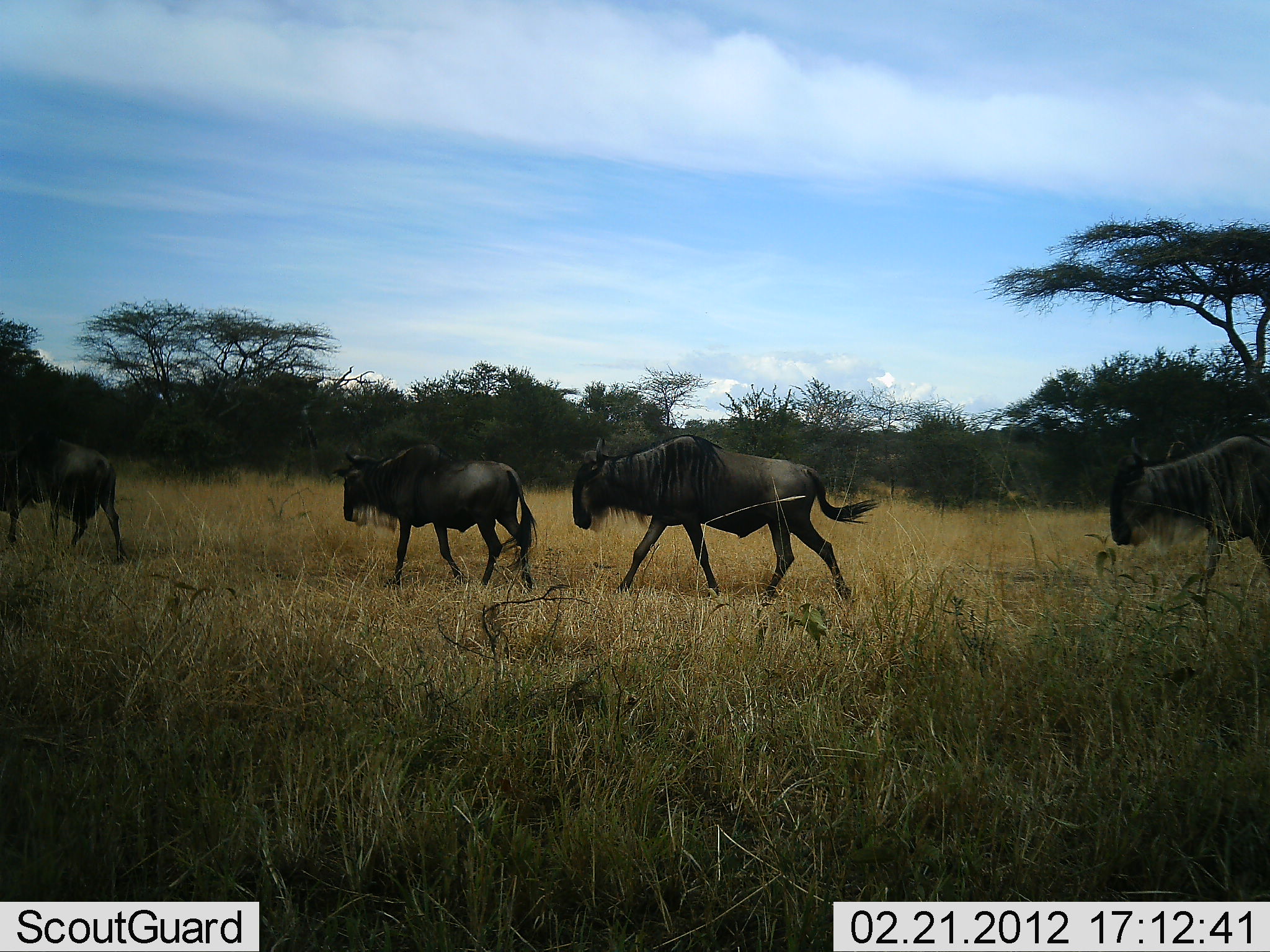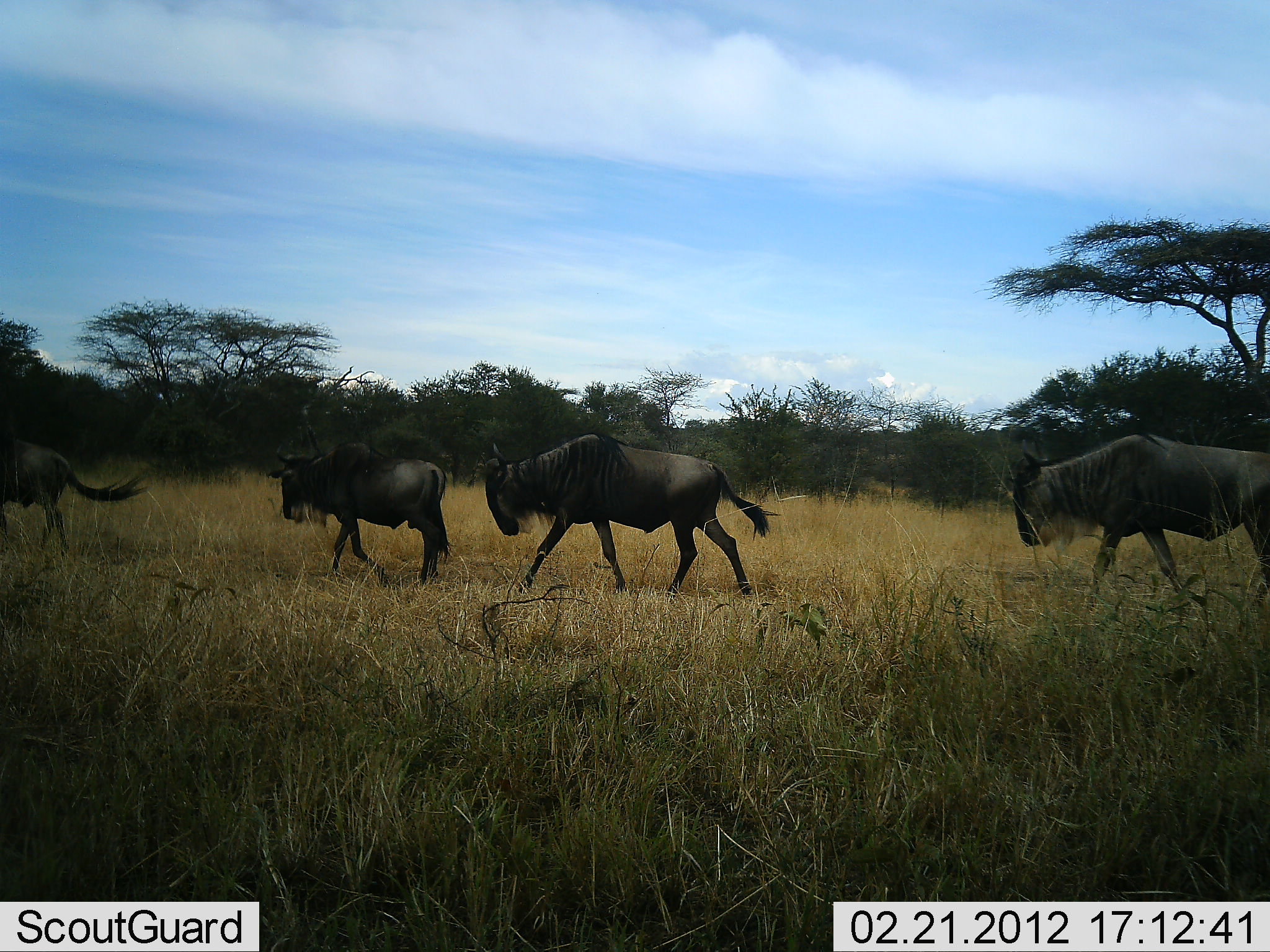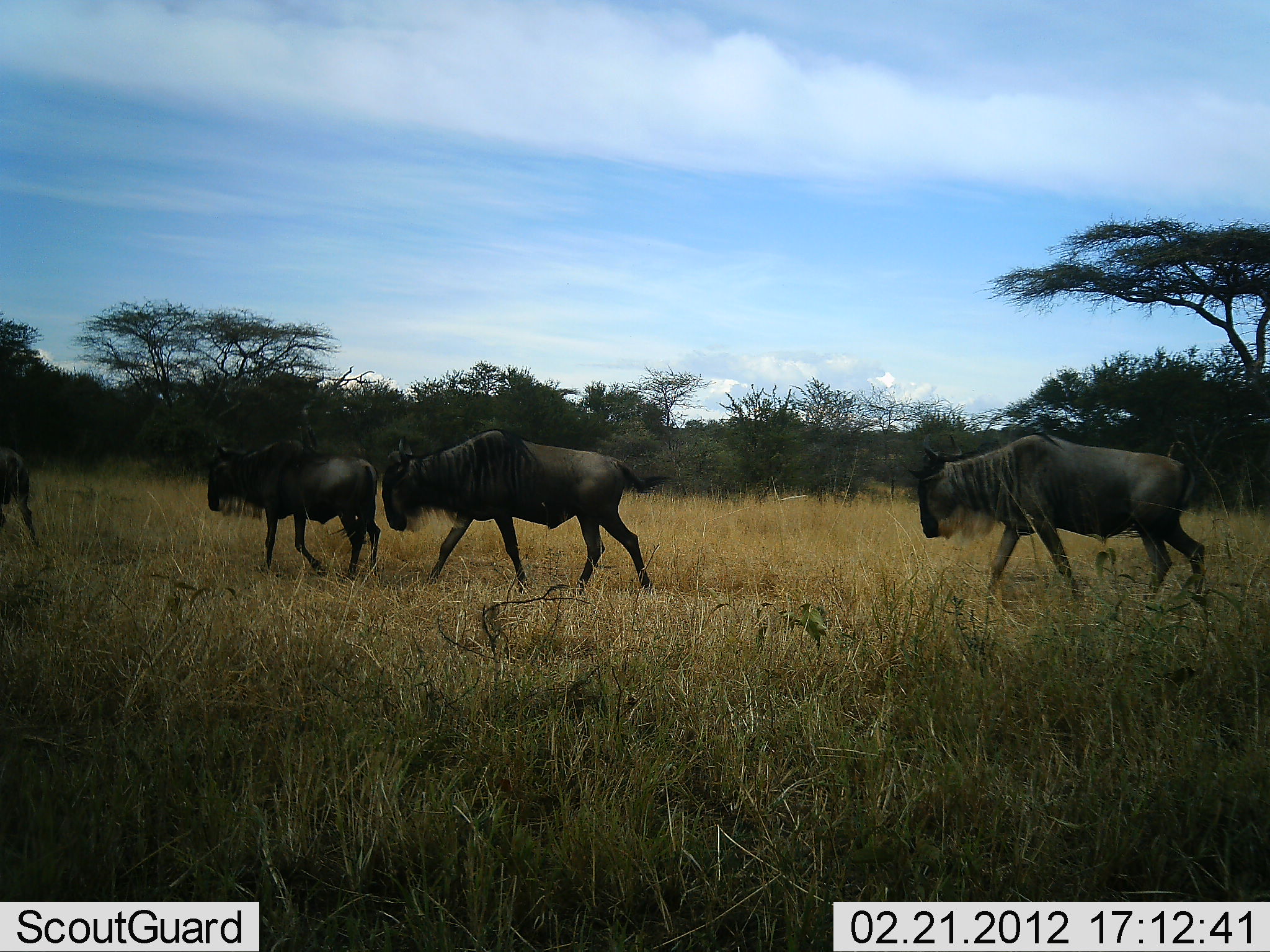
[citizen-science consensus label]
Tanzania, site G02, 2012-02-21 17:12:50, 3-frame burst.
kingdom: Animalia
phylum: Chordata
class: Mammalia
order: Artiodactyla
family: Bovidae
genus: Connochaetes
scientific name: Connochaetes taurinus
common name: blue wildebeest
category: wildebeest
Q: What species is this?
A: Wildebeest (blue wildebeest) (Connochaetes taurinus).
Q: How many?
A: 4.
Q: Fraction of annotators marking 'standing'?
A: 6%.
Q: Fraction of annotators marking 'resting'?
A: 0%.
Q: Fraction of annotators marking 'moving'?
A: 100%.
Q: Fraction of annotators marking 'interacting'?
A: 0%.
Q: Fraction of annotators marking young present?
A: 6%.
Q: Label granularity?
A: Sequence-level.